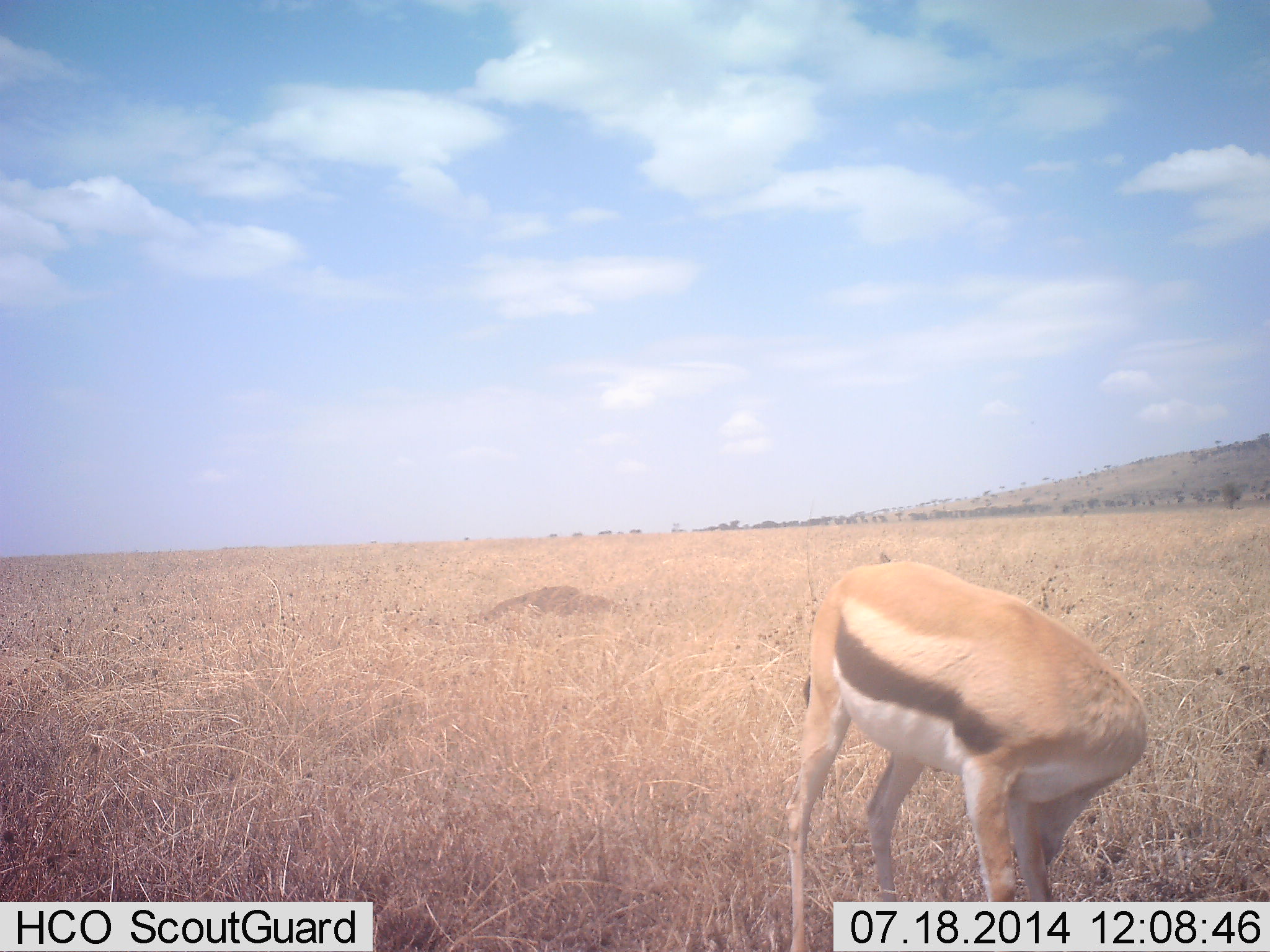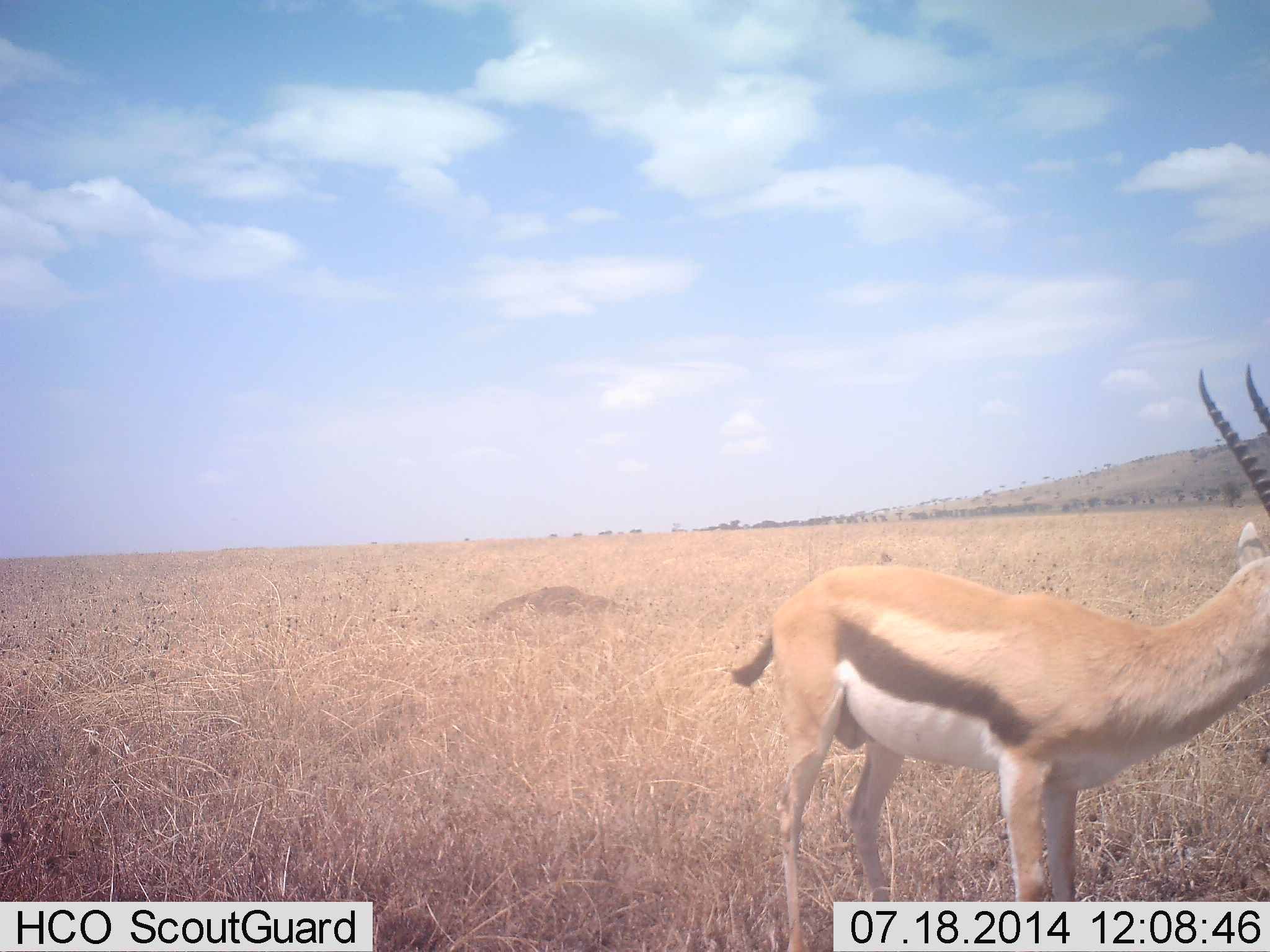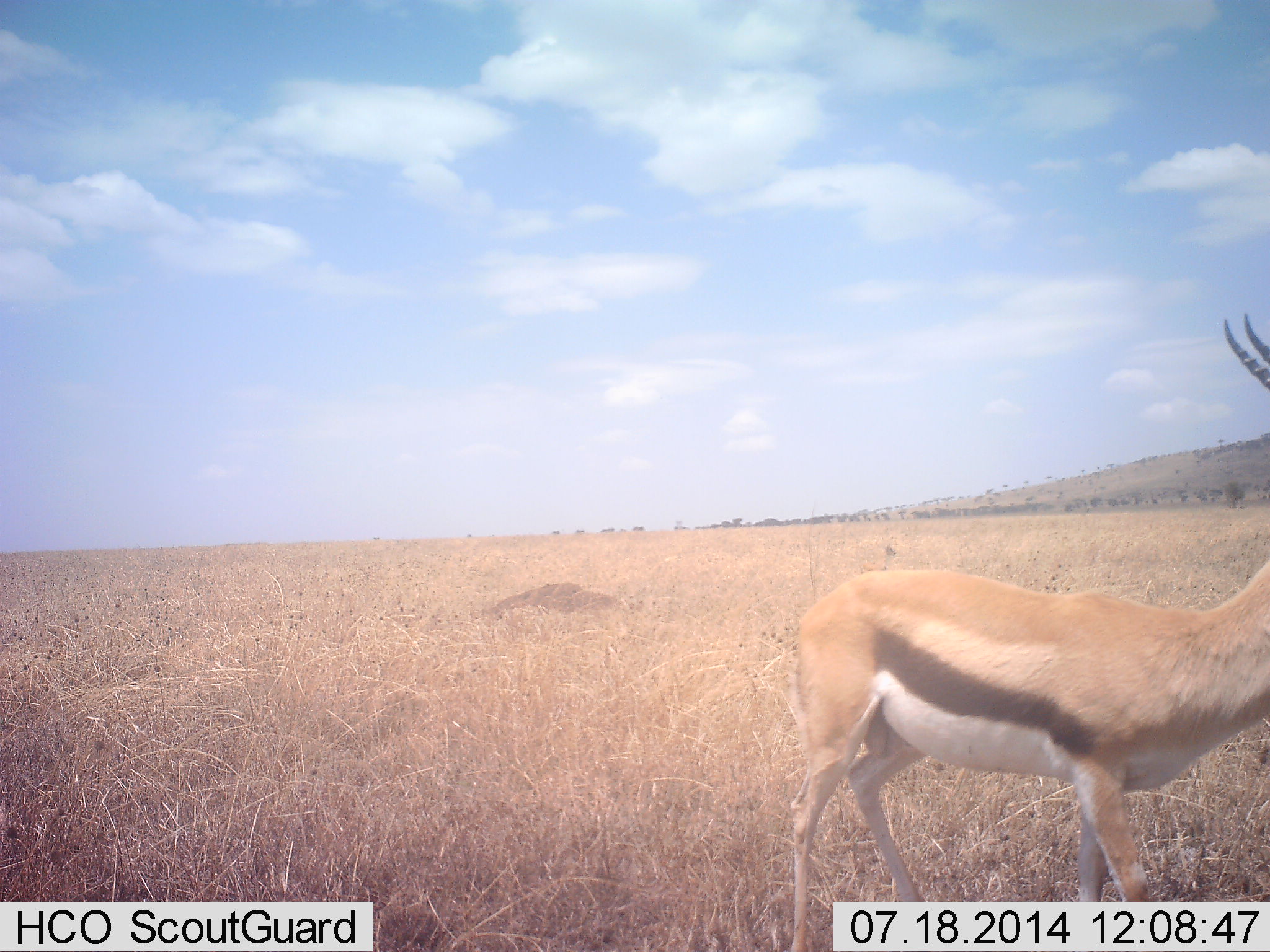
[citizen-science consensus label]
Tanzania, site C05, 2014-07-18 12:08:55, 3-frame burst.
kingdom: Animalia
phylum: Chordata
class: Mammalia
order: Artiodactyla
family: Bovidae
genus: Eudorcas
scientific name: Eudorcas thomsonii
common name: thomson's gazelle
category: gazellethomsons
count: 1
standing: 80%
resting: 0%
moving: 20%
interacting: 0%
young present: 0%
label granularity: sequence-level